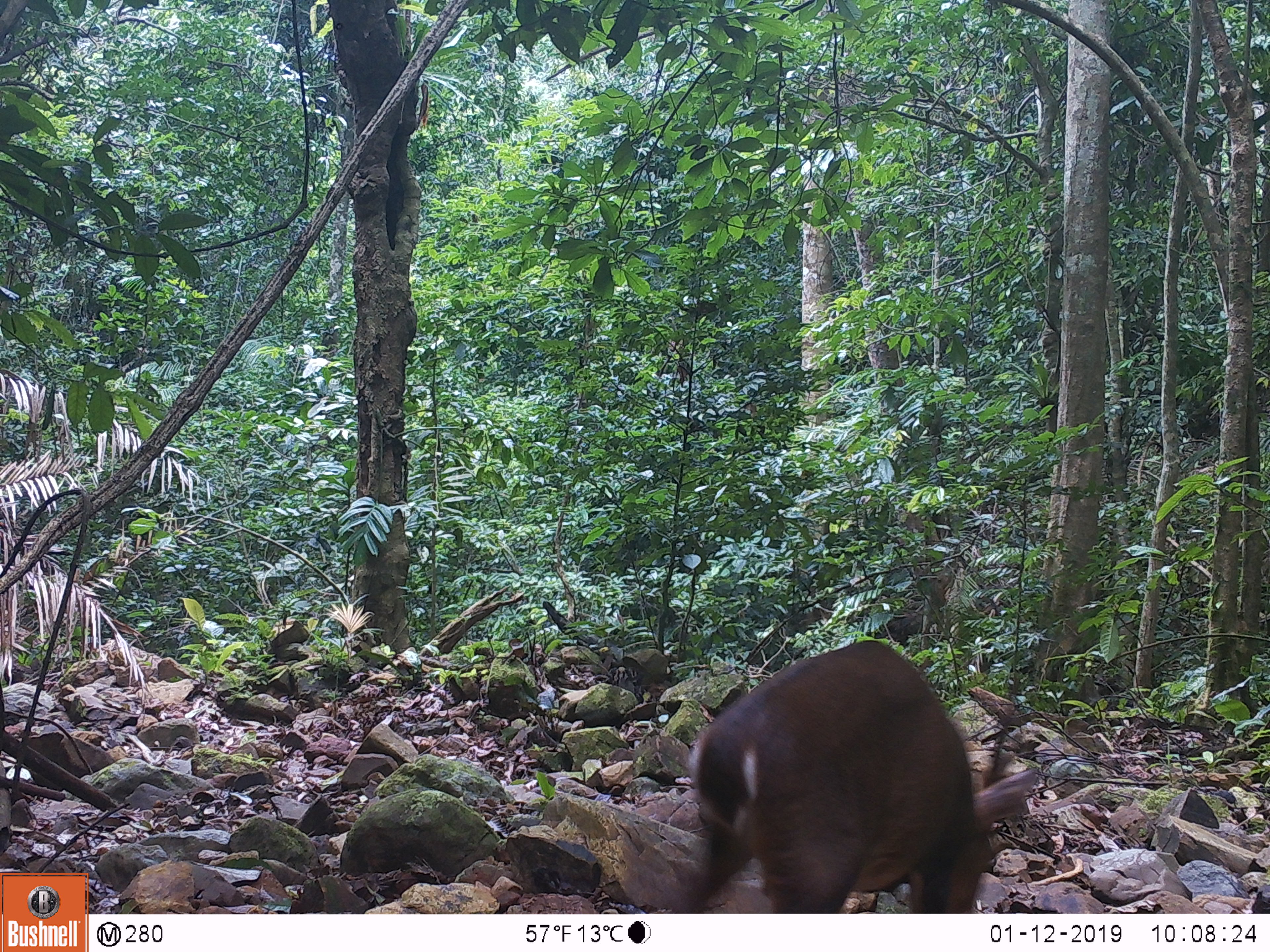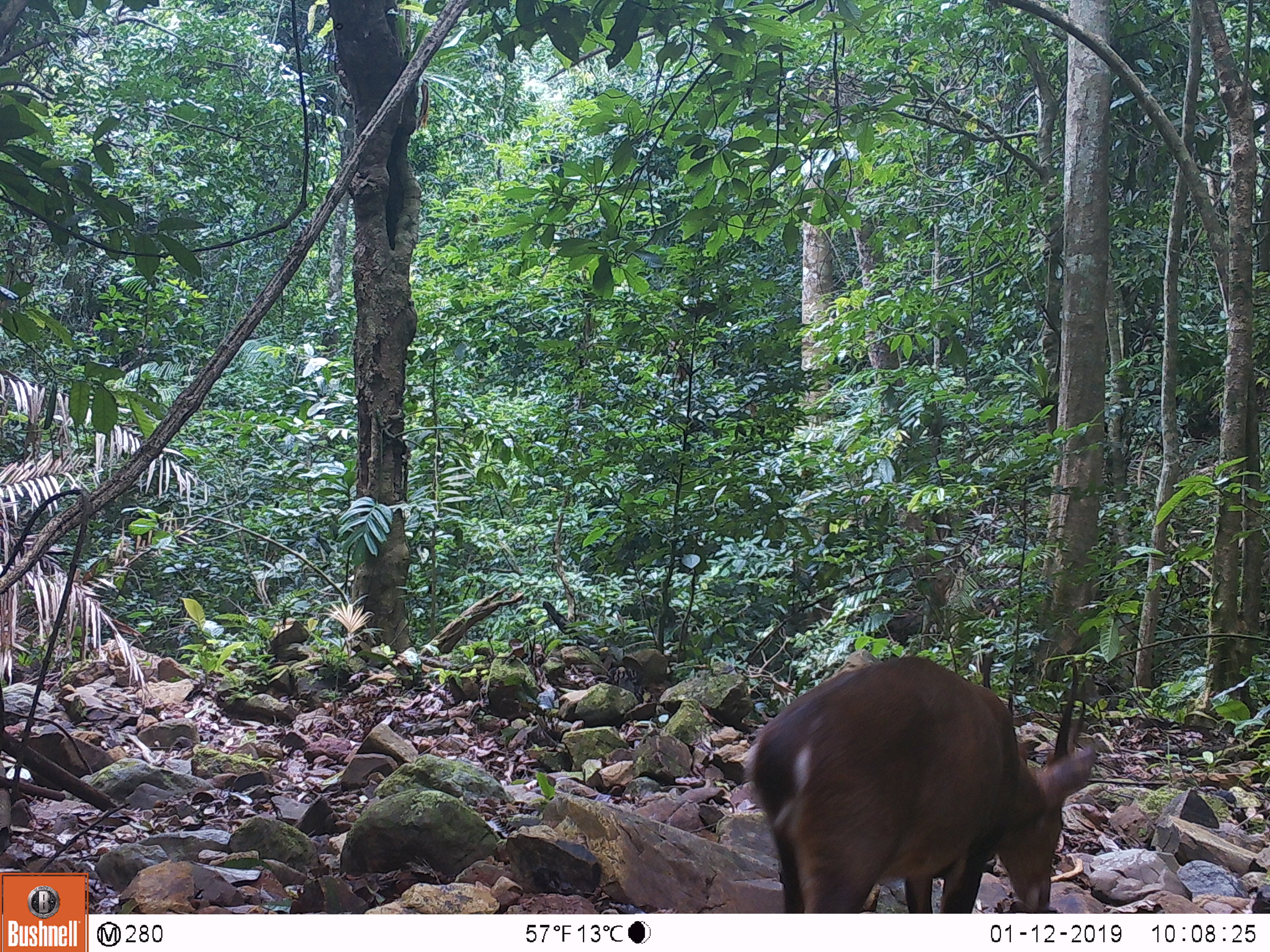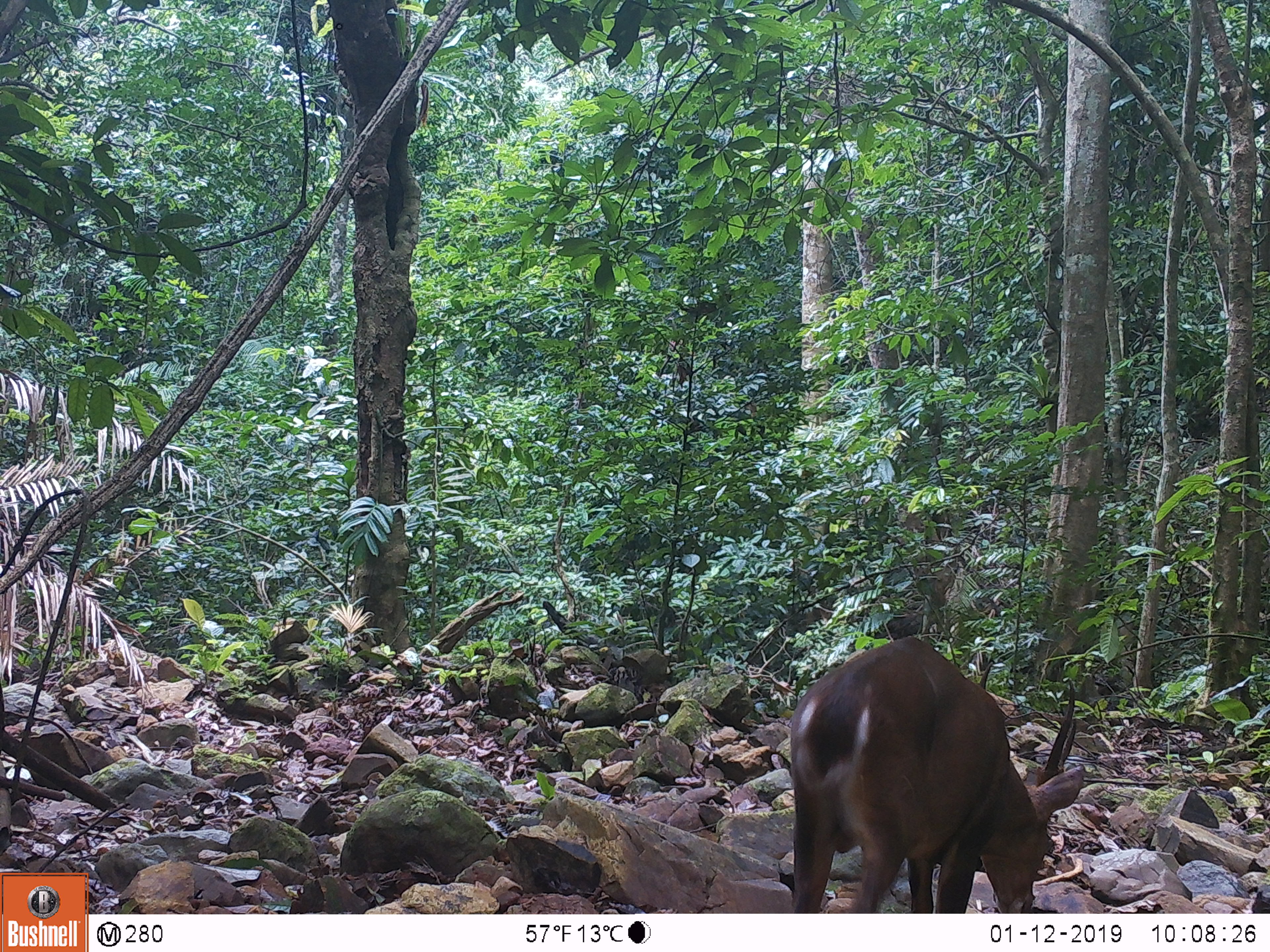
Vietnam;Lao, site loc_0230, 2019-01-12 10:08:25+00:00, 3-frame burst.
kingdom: Animalia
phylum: Chordata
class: Mammalia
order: Artiodactyla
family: Cervidae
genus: Muntiacus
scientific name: Muntiacus vuquangensis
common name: large-antlered muntjac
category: large antlered muntjac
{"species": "large antlered muntjac (large-antlered muntjac) (Muntiacus vuquangensis)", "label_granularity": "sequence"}